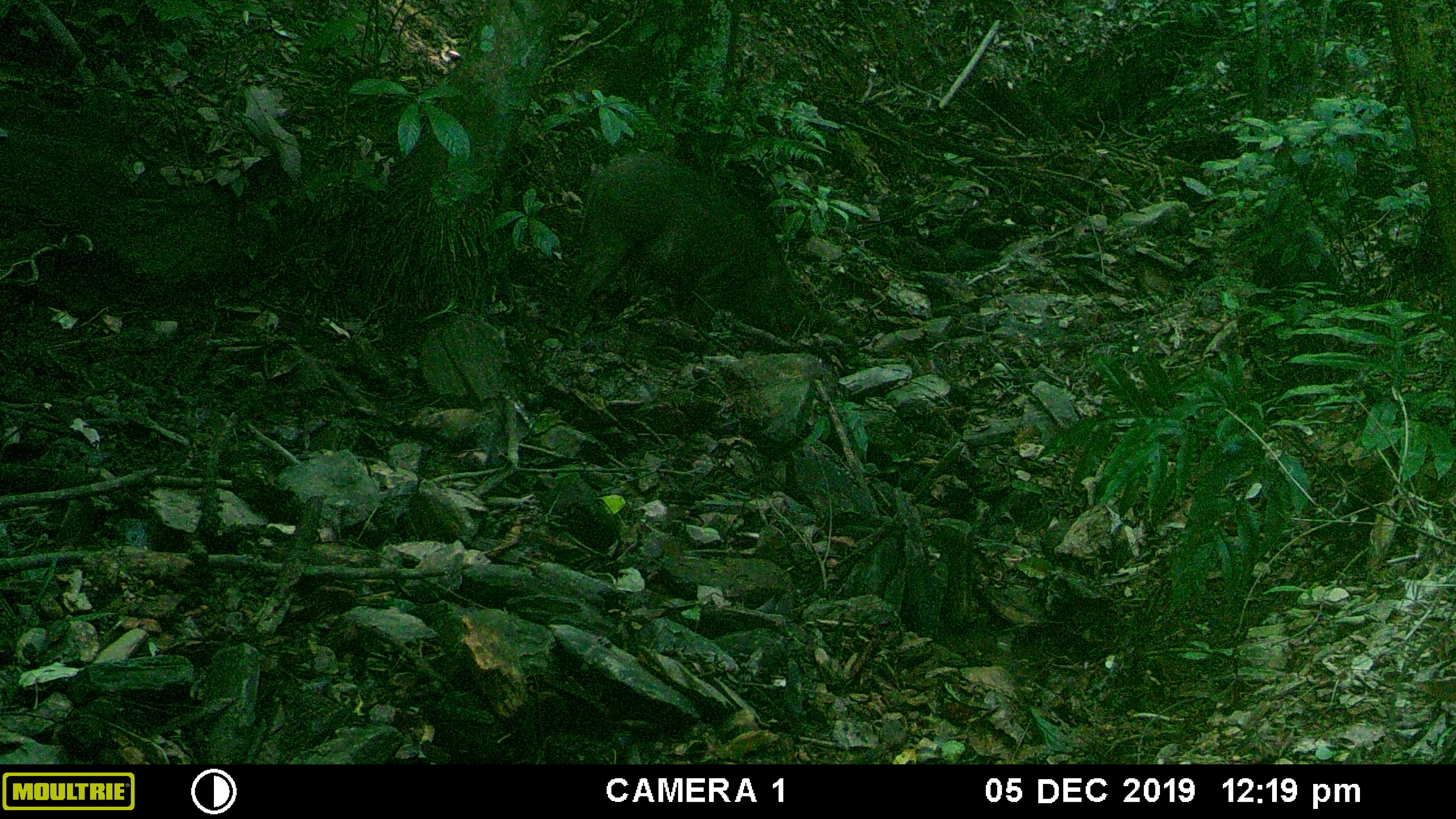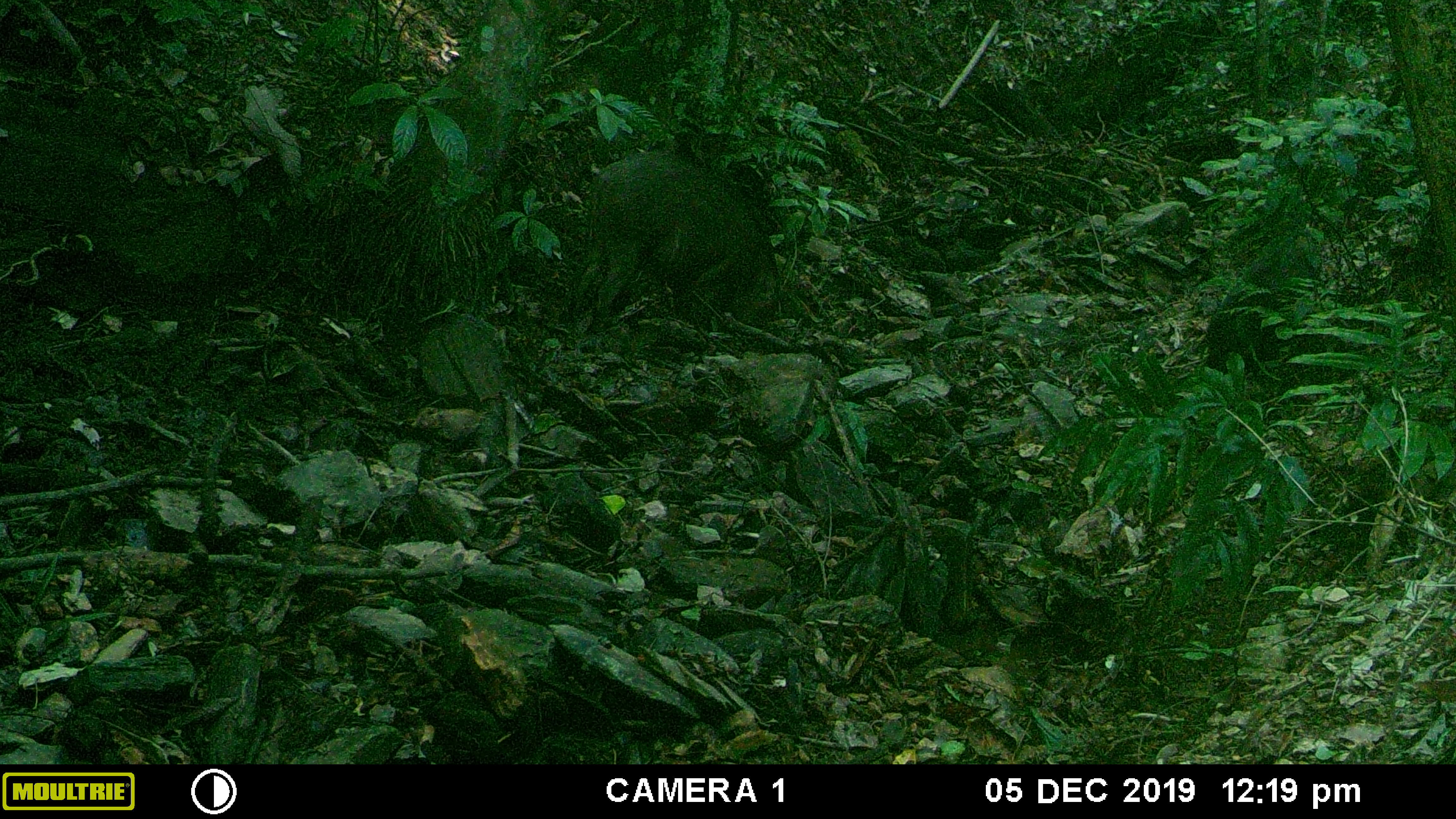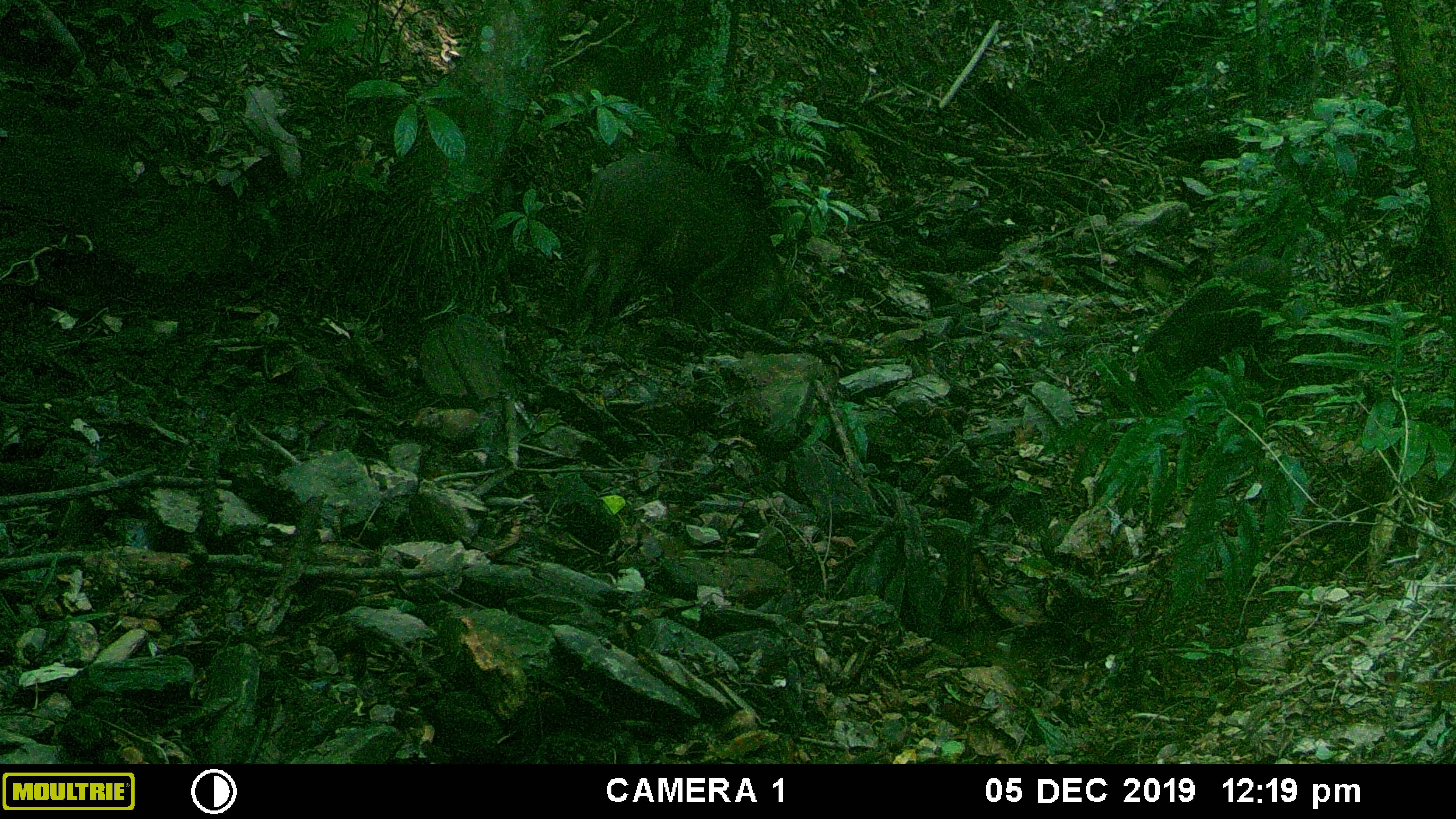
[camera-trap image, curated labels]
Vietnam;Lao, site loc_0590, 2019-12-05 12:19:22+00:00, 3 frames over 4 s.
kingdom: Animalia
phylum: Chordata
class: Mammalia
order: Artiodactyla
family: Suidae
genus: Sus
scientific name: Sus scrofa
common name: eurasian wild pig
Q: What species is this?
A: Eurasian wild pig (Sus scrofa).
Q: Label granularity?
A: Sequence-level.